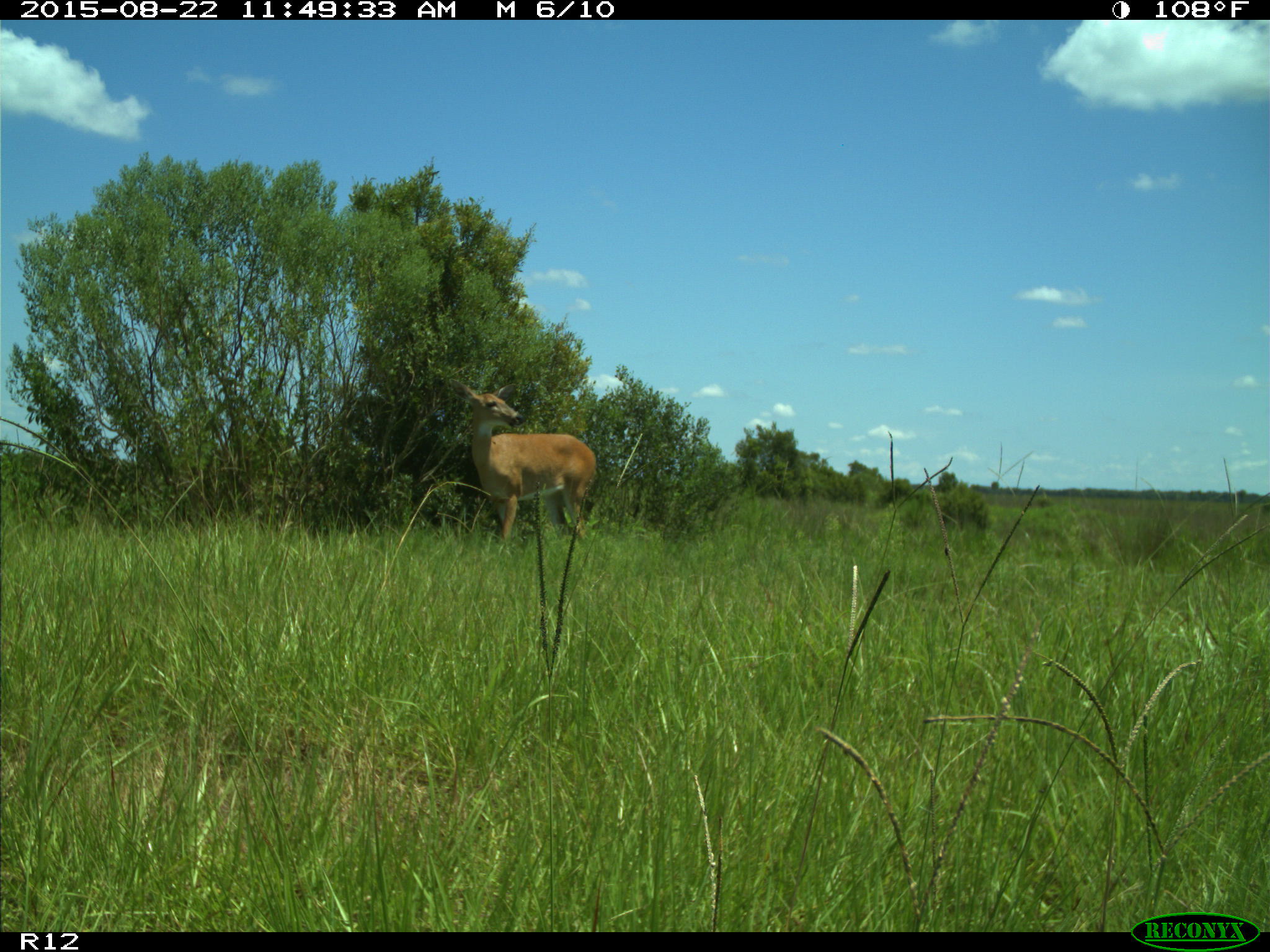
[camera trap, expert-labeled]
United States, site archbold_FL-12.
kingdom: Animalia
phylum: Chordata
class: Mammalia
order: Artiodactyla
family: Cervidae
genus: Odocoileus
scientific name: Odocoileus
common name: deer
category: unidentified deer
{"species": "unidentified deer (deer) (Odocoileus)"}